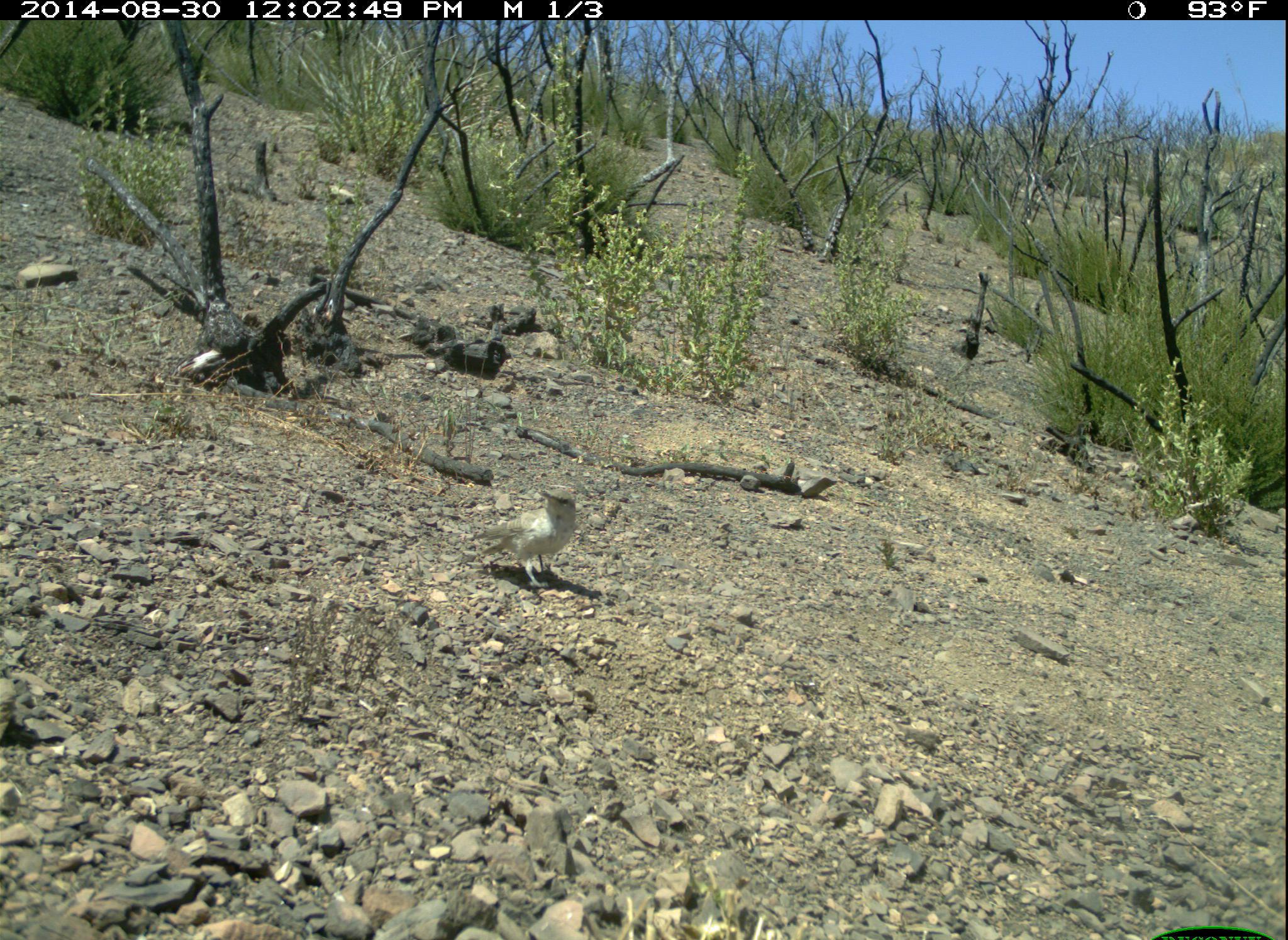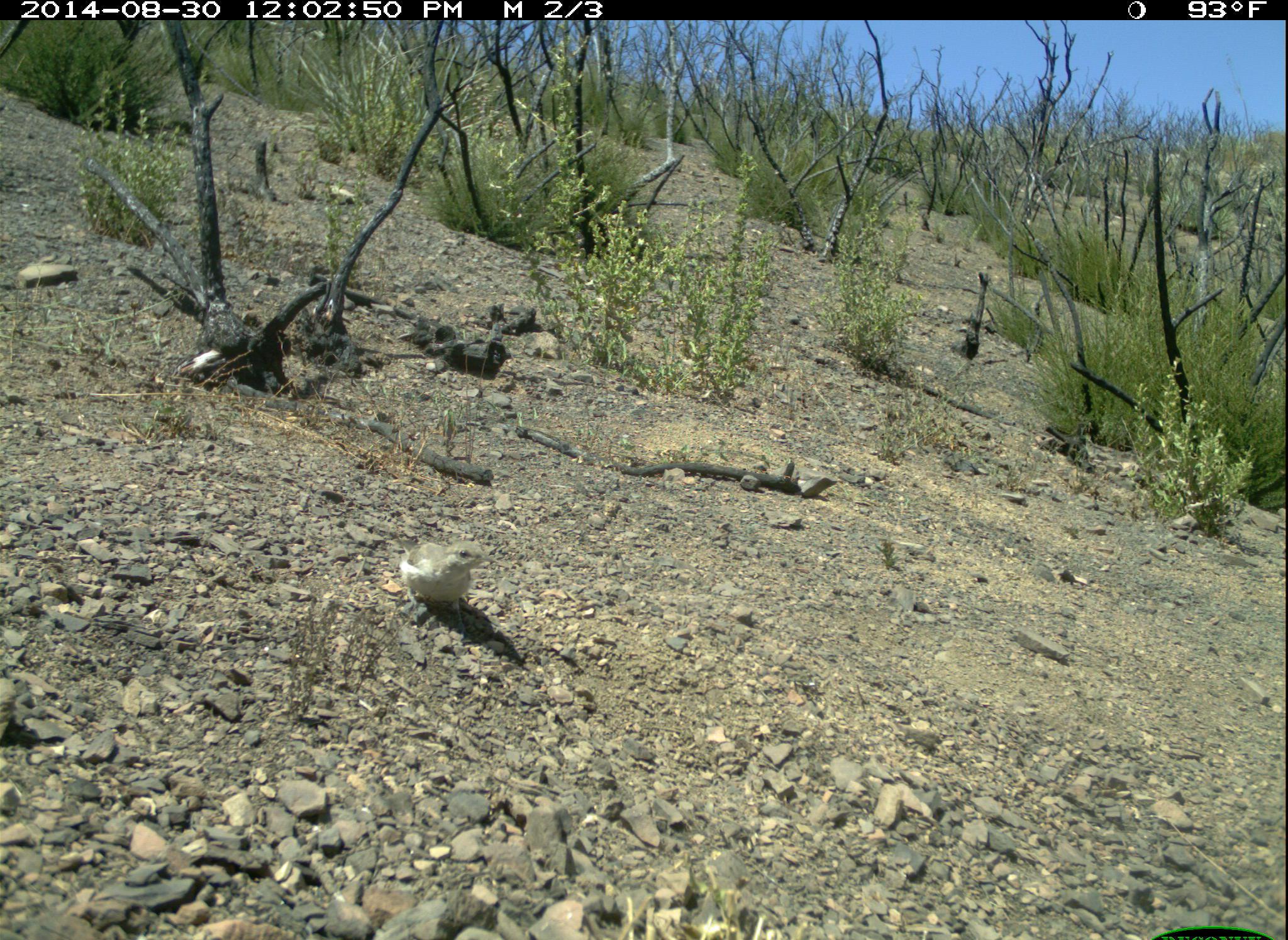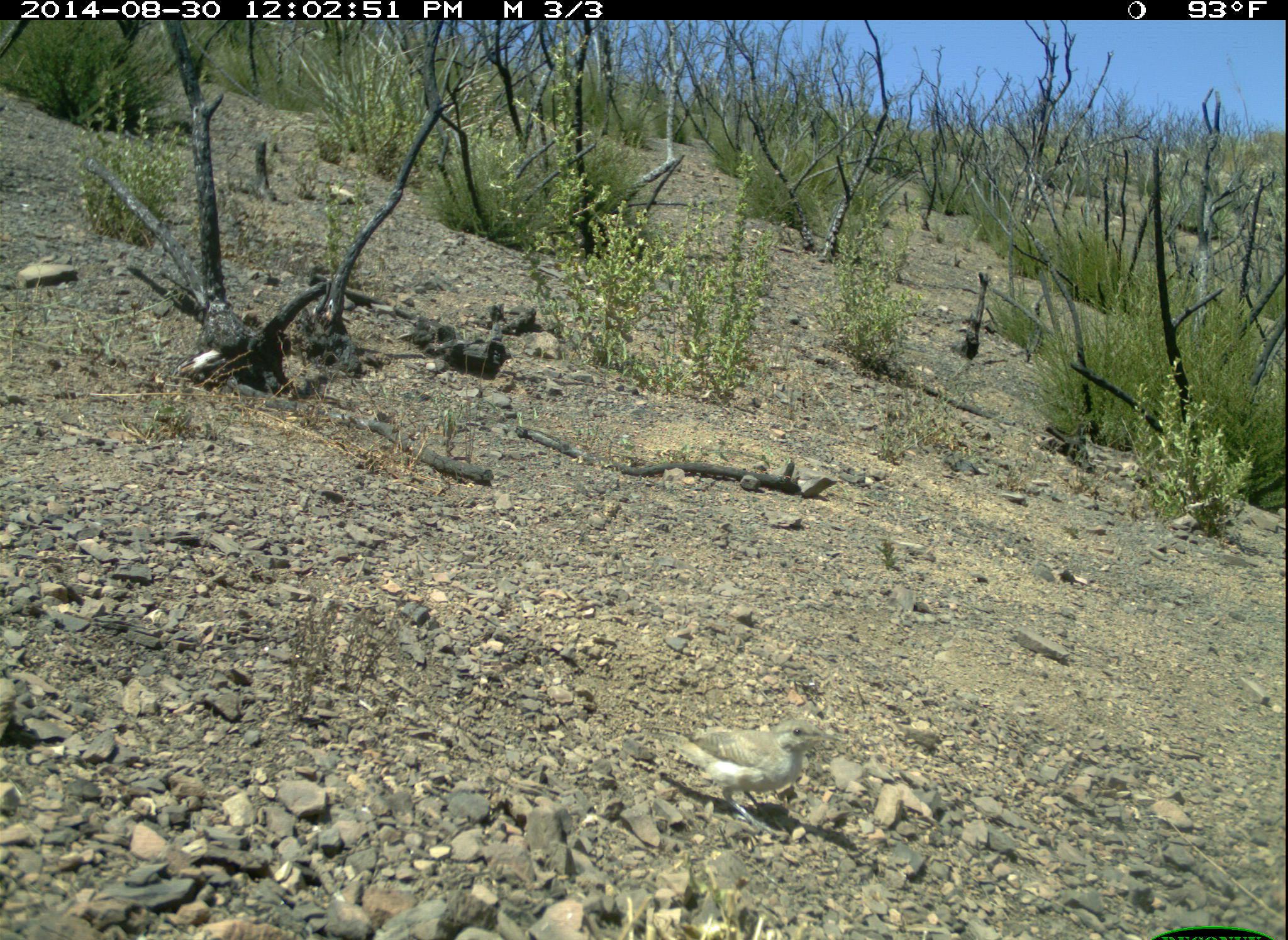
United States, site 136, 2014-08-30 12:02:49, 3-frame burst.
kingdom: Animalia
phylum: Chordata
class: Aves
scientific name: Aves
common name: bird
Bird (Aves).